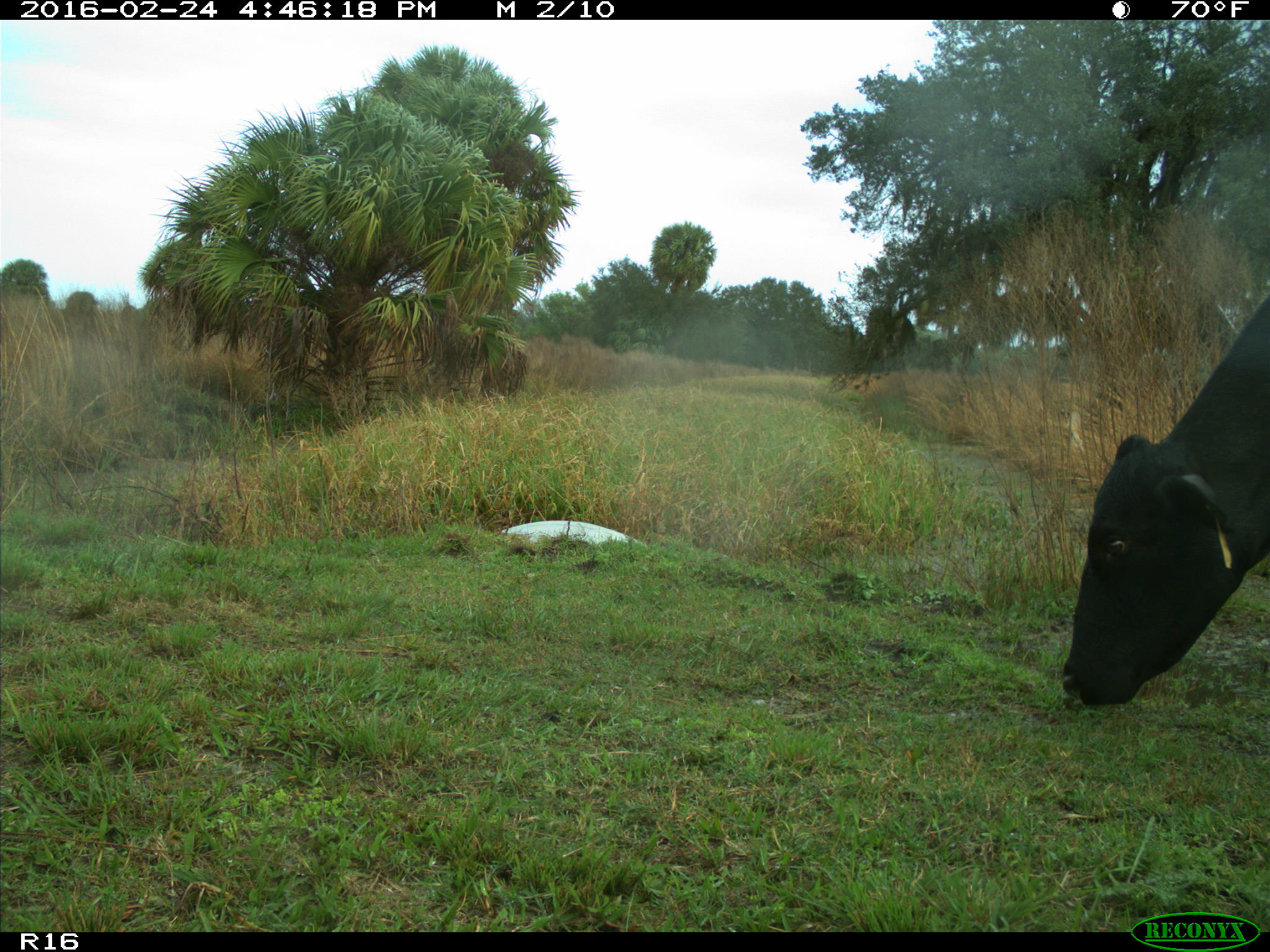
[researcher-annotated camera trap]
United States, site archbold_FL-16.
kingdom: Animalia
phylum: Chordata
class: Mammalia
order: Artiodactyla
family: Bovidae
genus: Bos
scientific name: Bos taurus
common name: domestic cow